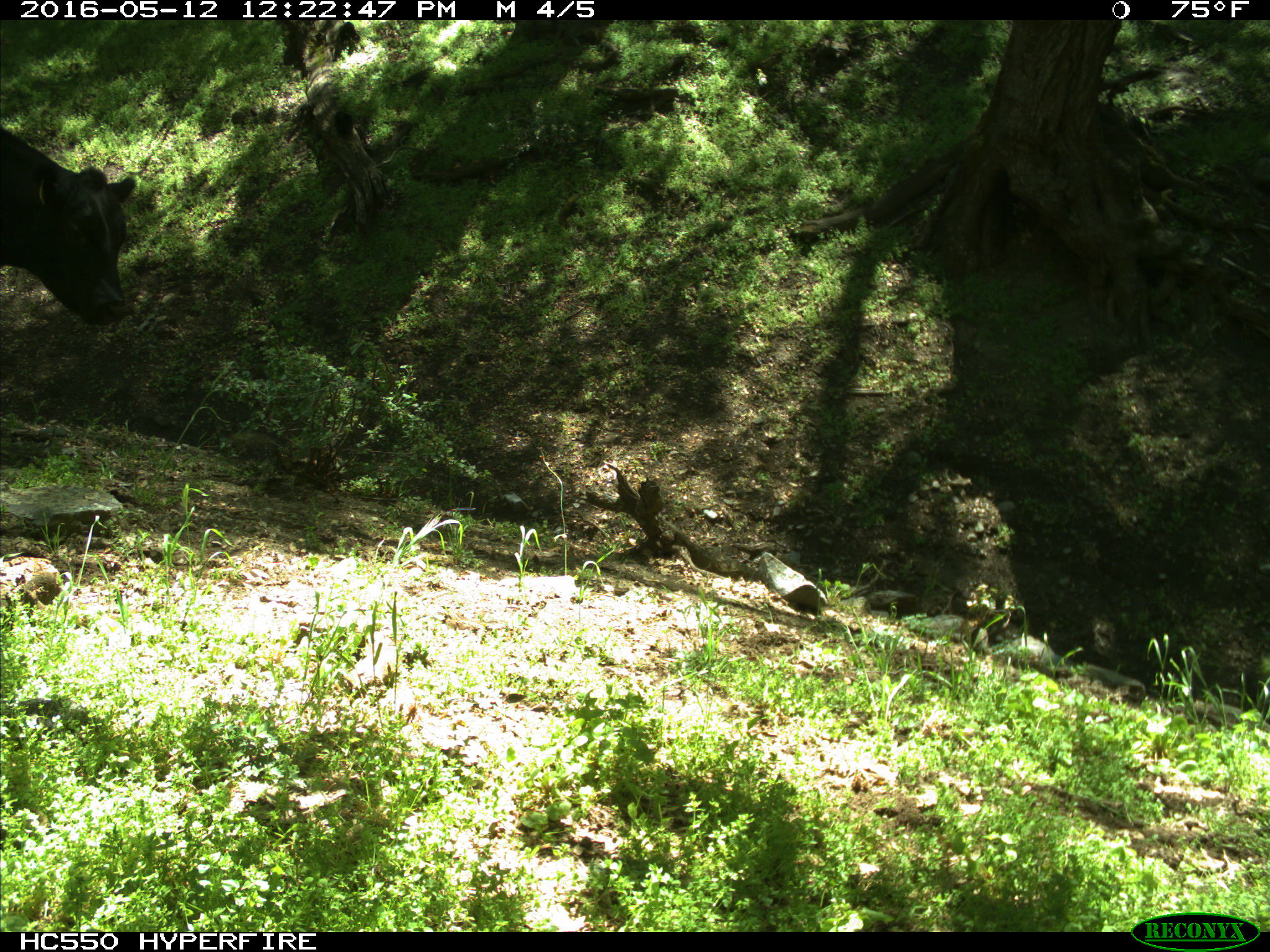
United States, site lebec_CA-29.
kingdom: Animalia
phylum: Chordata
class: Mammalia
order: Artiodactyla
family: Bovidae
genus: Bos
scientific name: Bos taurus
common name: domestic cow